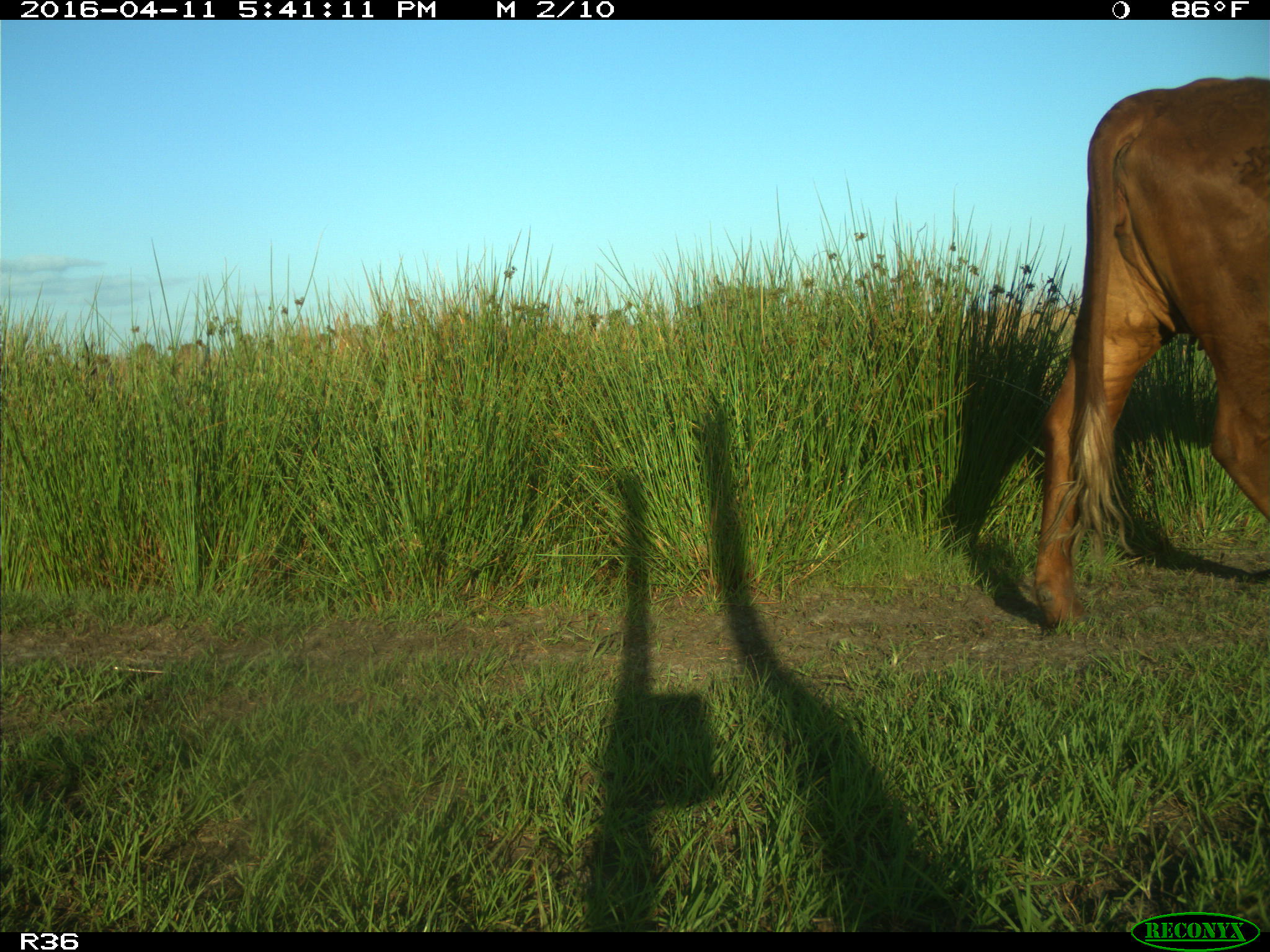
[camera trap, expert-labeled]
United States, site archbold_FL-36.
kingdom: Animalia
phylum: Chordata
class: Mammalia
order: Artiodactyla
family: Bovidae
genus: Bos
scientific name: Bos taurus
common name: domestic cow